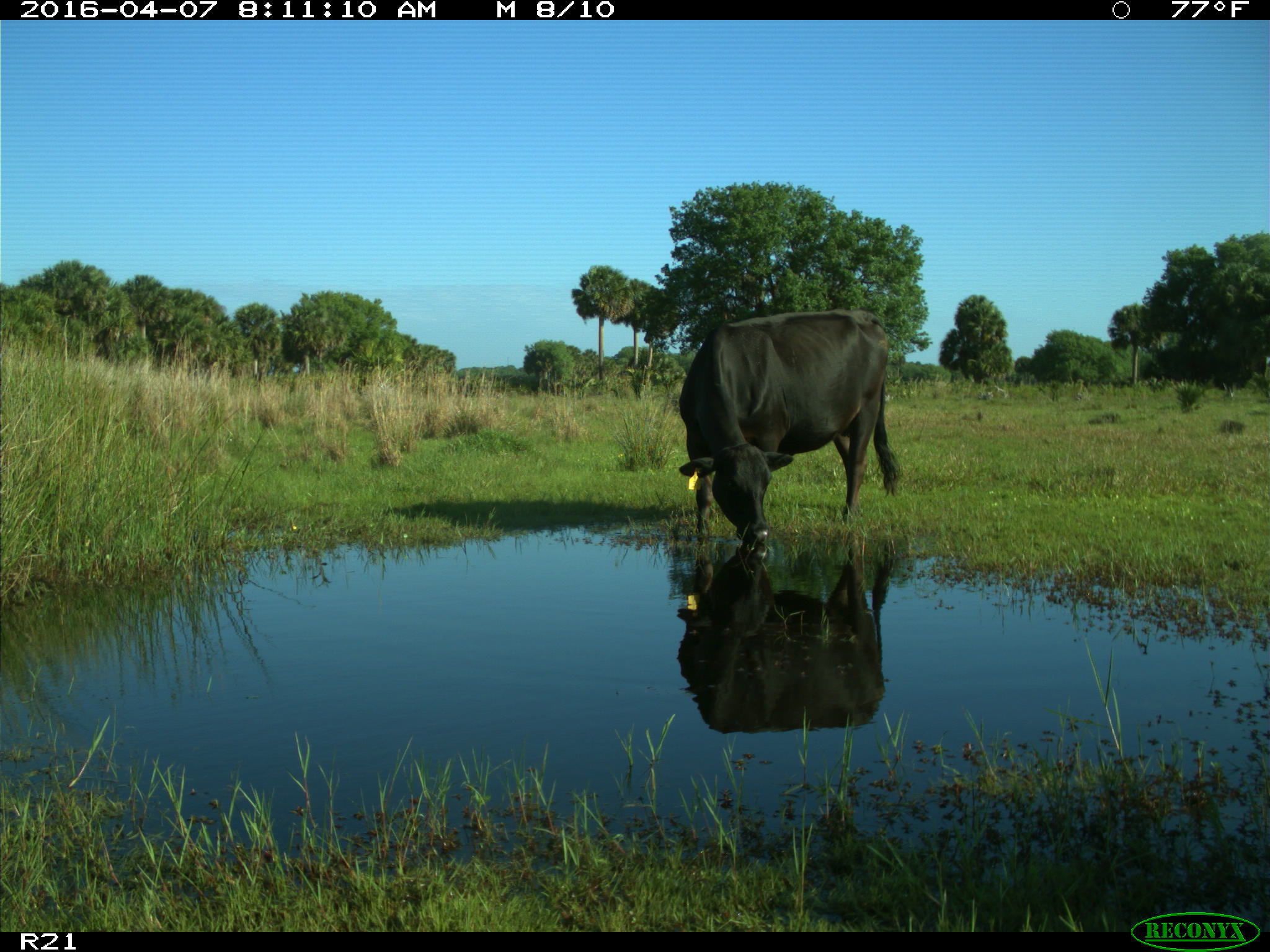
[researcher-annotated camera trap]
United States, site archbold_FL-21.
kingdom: Animalia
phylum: Chordata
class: Mammalia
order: Artiodactyla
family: Bovidae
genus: Bos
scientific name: Bos taurus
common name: domestic cow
Bos taurus (domestic cow).